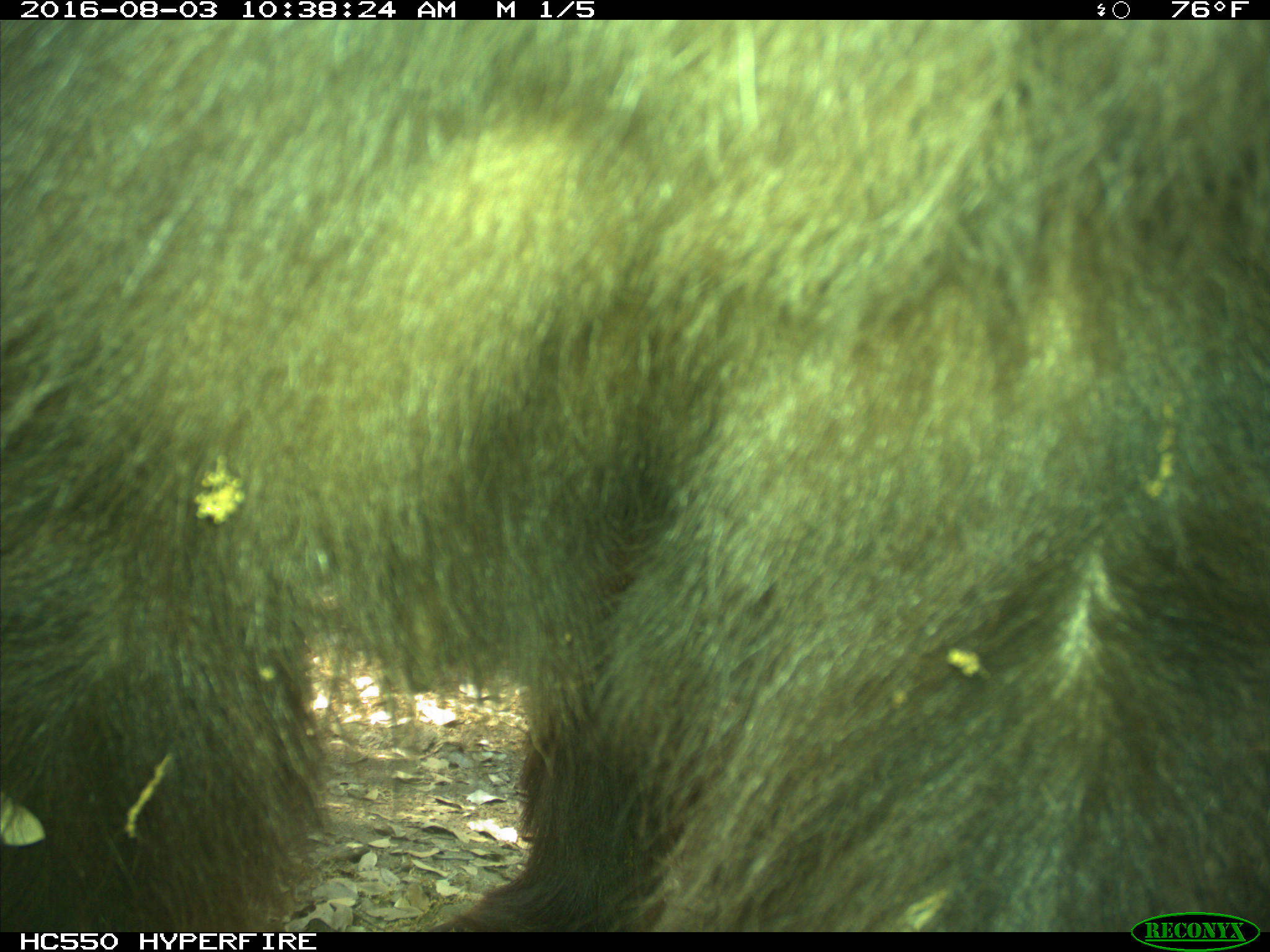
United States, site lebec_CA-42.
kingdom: Animalia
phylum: Chordata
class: Mammalia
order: Carnivora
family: Ursidae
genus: Ursus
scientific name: Ursus americanus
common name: american black bear